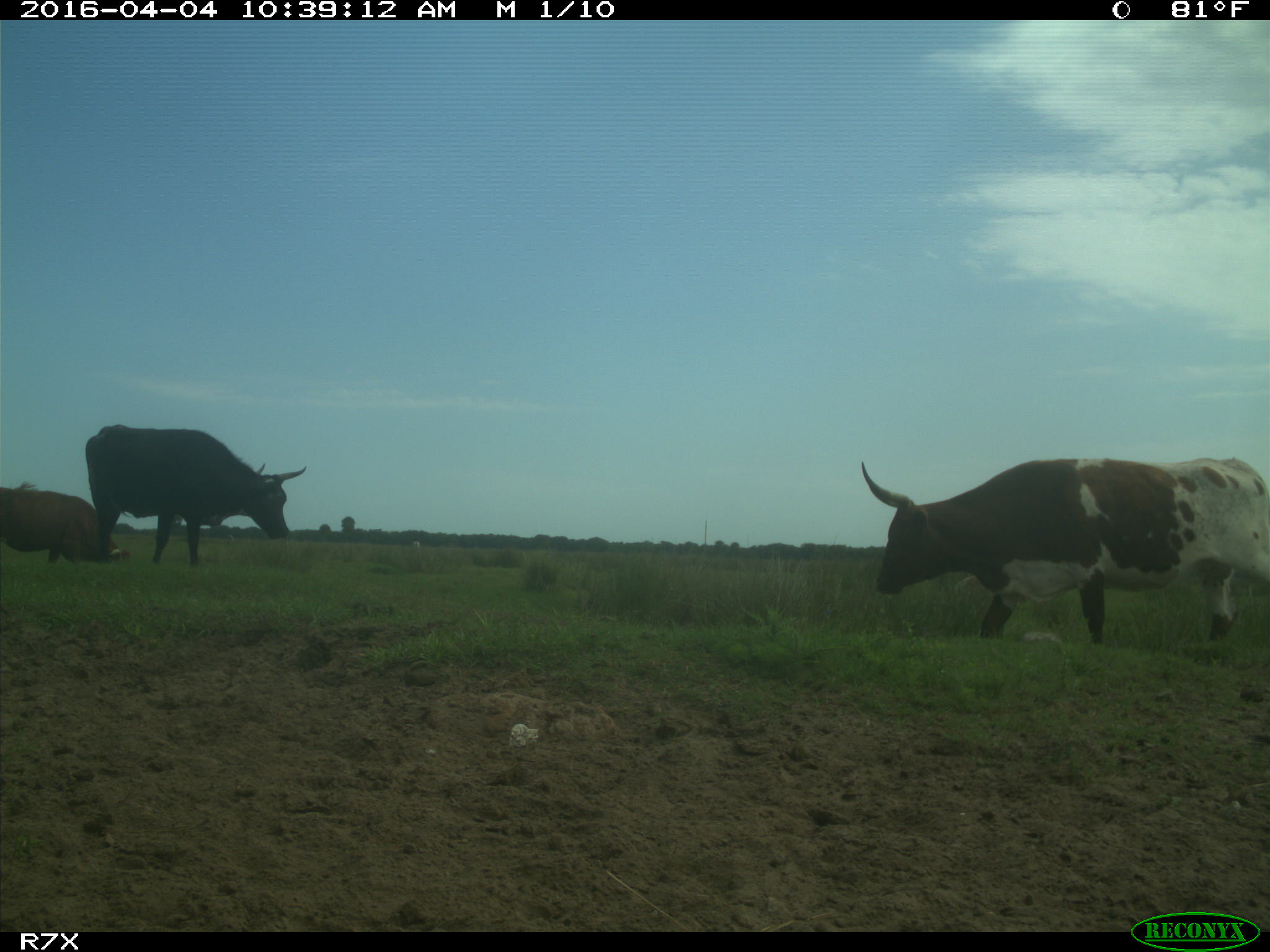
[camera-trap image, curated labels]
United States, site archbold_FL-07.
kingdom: Animalia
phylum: Chordata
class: Mammalia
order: Artiodactyla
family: Bovidae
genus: Bos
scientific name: Bos taurus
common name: domestic cow